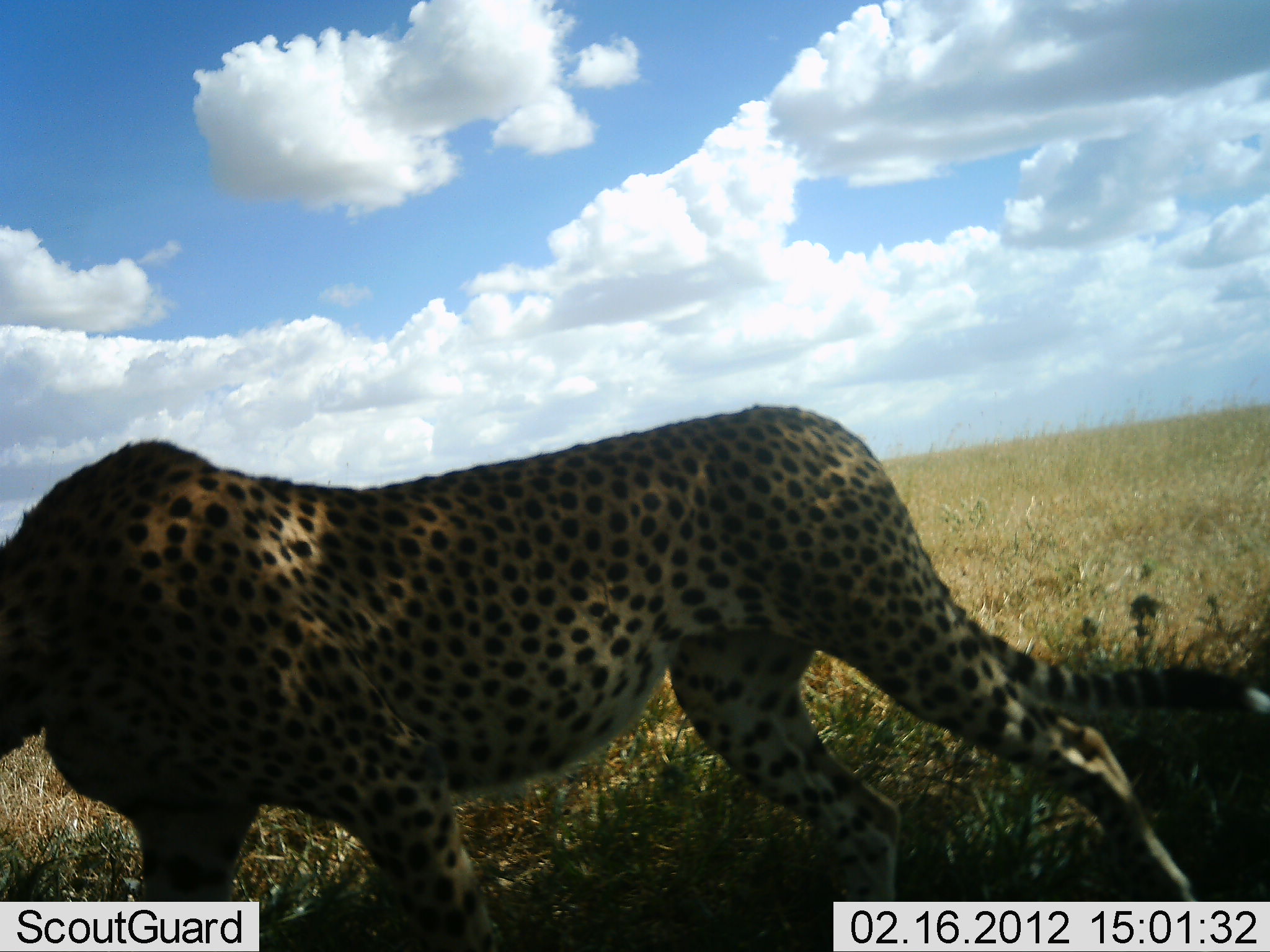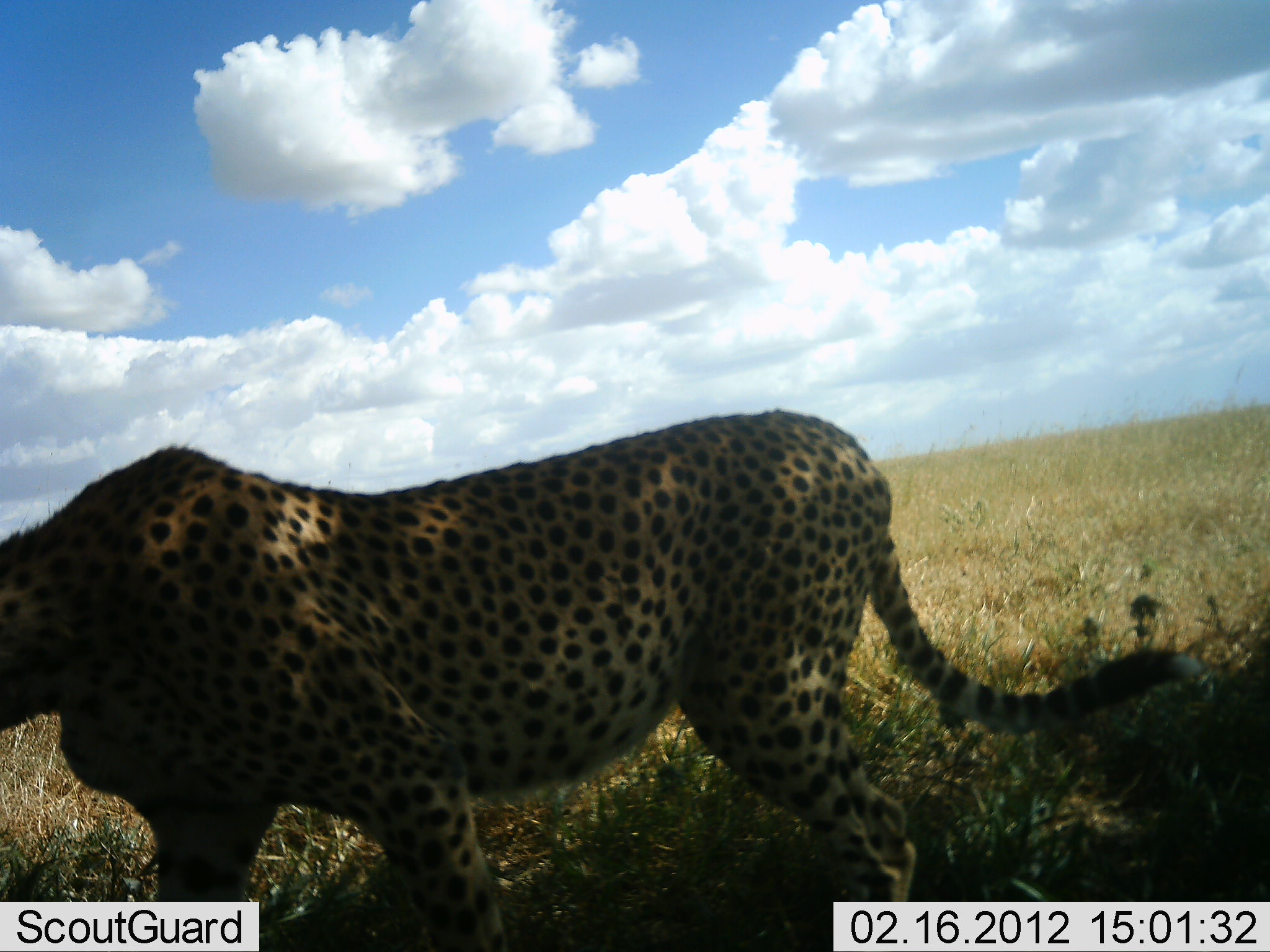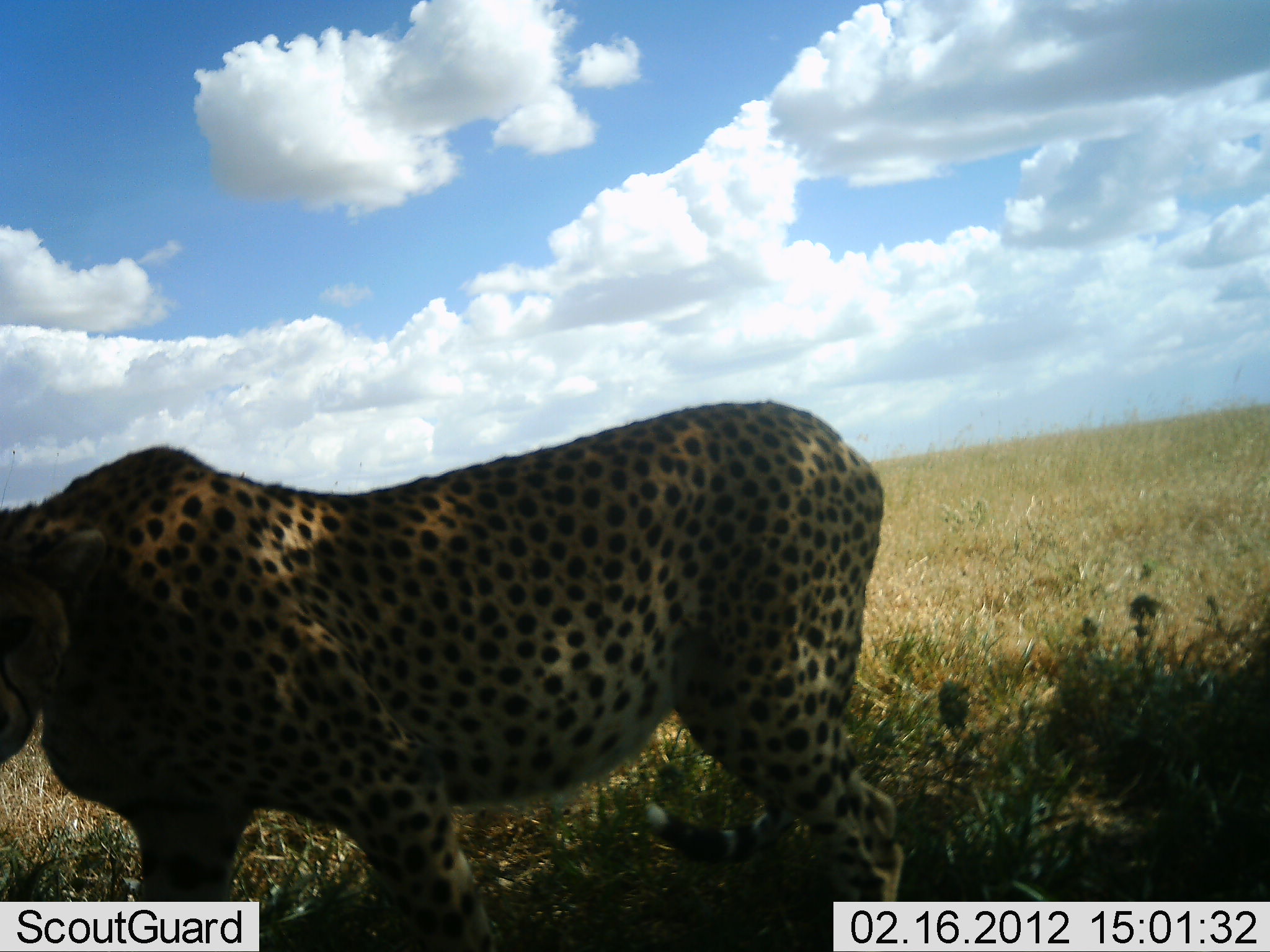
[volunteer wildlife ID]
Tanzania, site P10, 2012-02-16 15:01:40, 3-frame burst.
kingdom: Animalia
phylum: Chordata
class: Mammalia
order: Carnivora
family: Felidae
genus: Acinonyx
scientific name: Acinonyx jubatus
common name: cheetah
Cheetah (Acinonyx jubatus), count 1. Behavior (volunteer vote fractions): standing 50%, resting 0%, moving 50%, interacting 6%. Young present (vote fraction): 0%. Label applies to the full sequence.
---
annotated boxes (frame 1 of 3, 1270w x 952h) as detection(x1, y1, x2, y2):
animal: detection(1, 401, 1269, 952)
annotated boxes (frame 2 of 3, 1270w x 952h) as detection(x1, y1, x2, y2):
animal: detection(0, 409, 1216, 952)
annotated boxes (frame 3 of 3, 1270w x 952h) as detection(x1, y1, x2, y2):
animal: detection(0, 389, 911, 952)